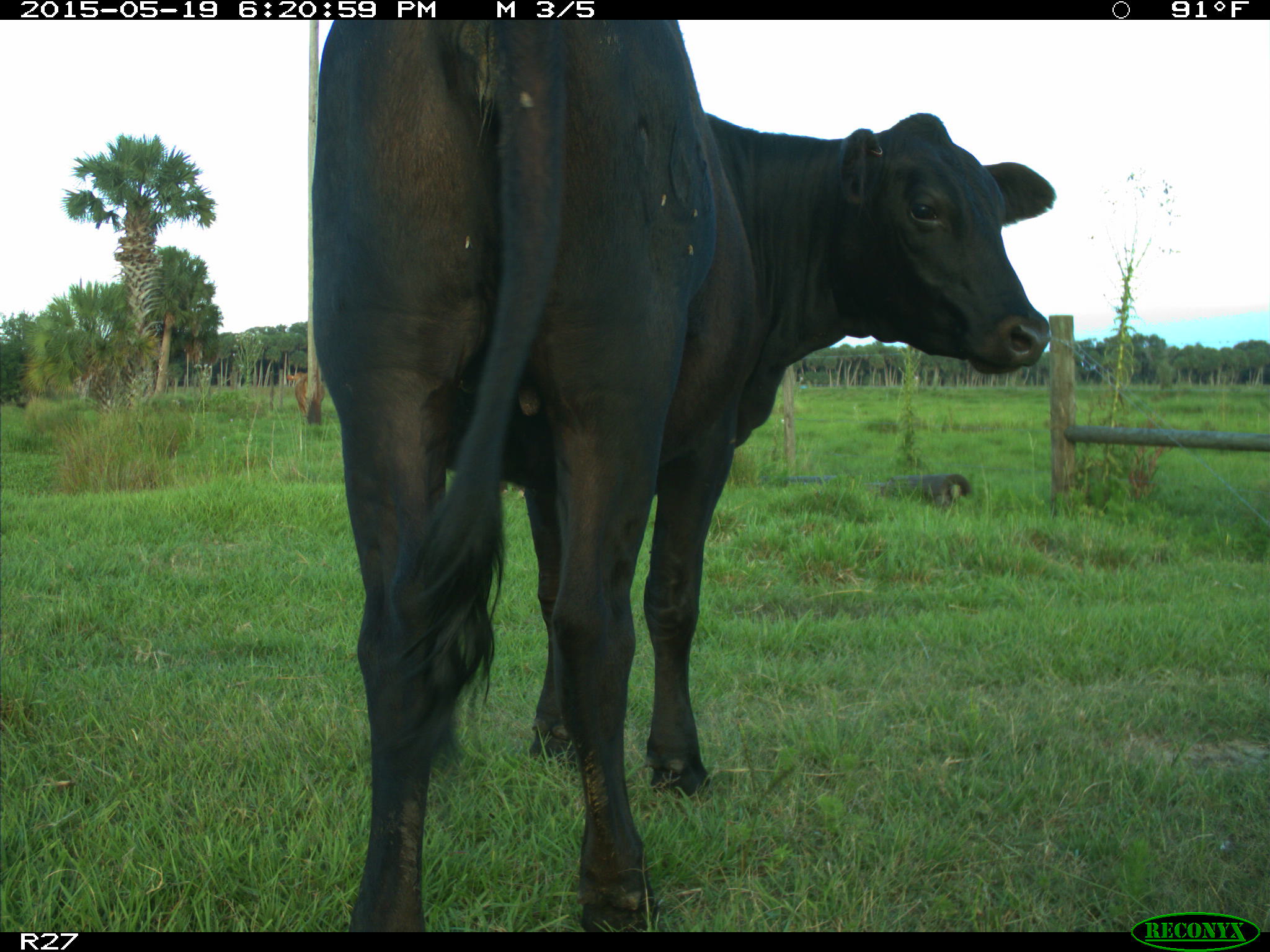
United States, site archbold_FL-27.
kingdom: Animalia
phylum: Chordata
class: Mammalia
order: Artiodactyla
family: Bovidae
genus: Bos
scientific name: Bos taurus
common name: domestic cow